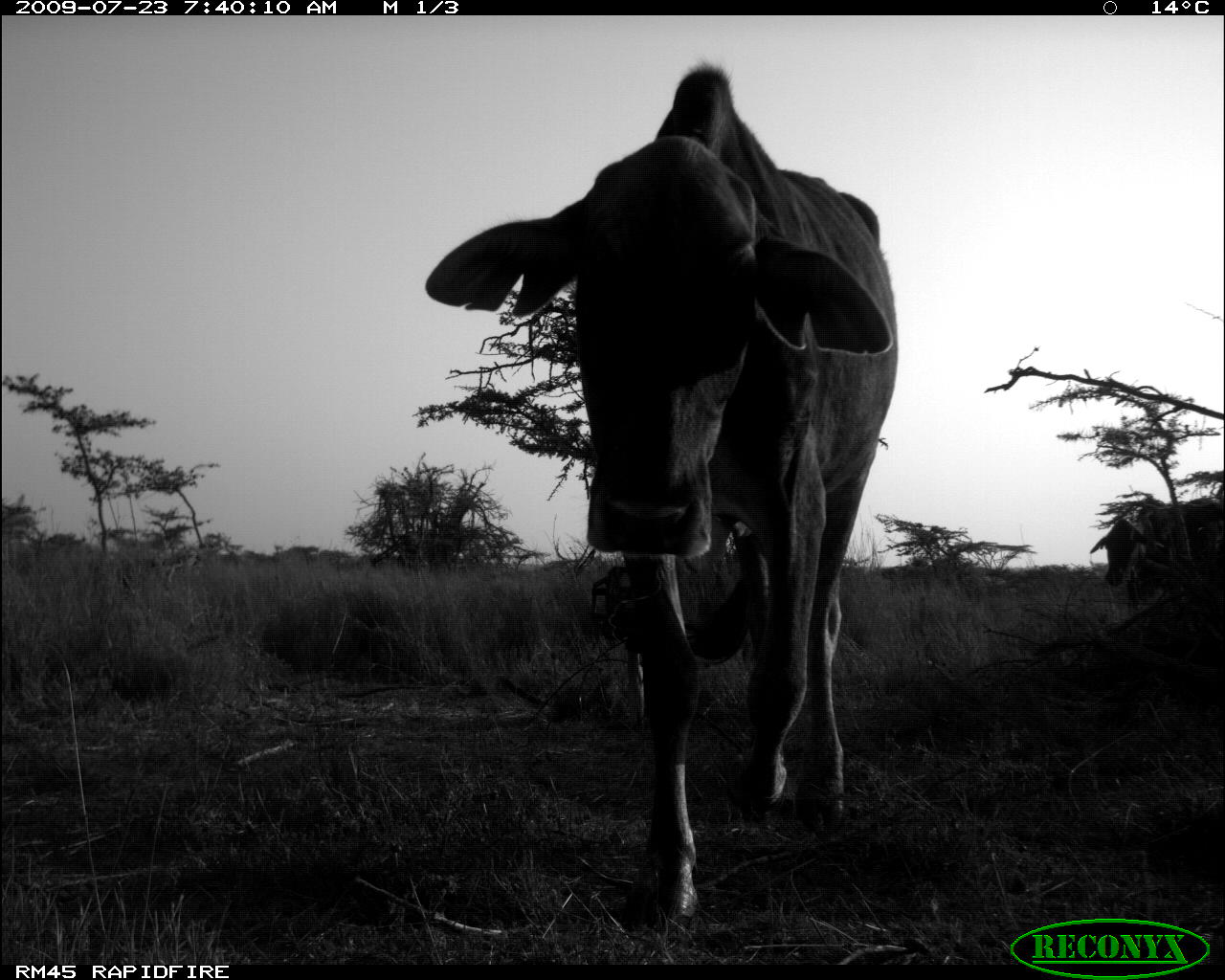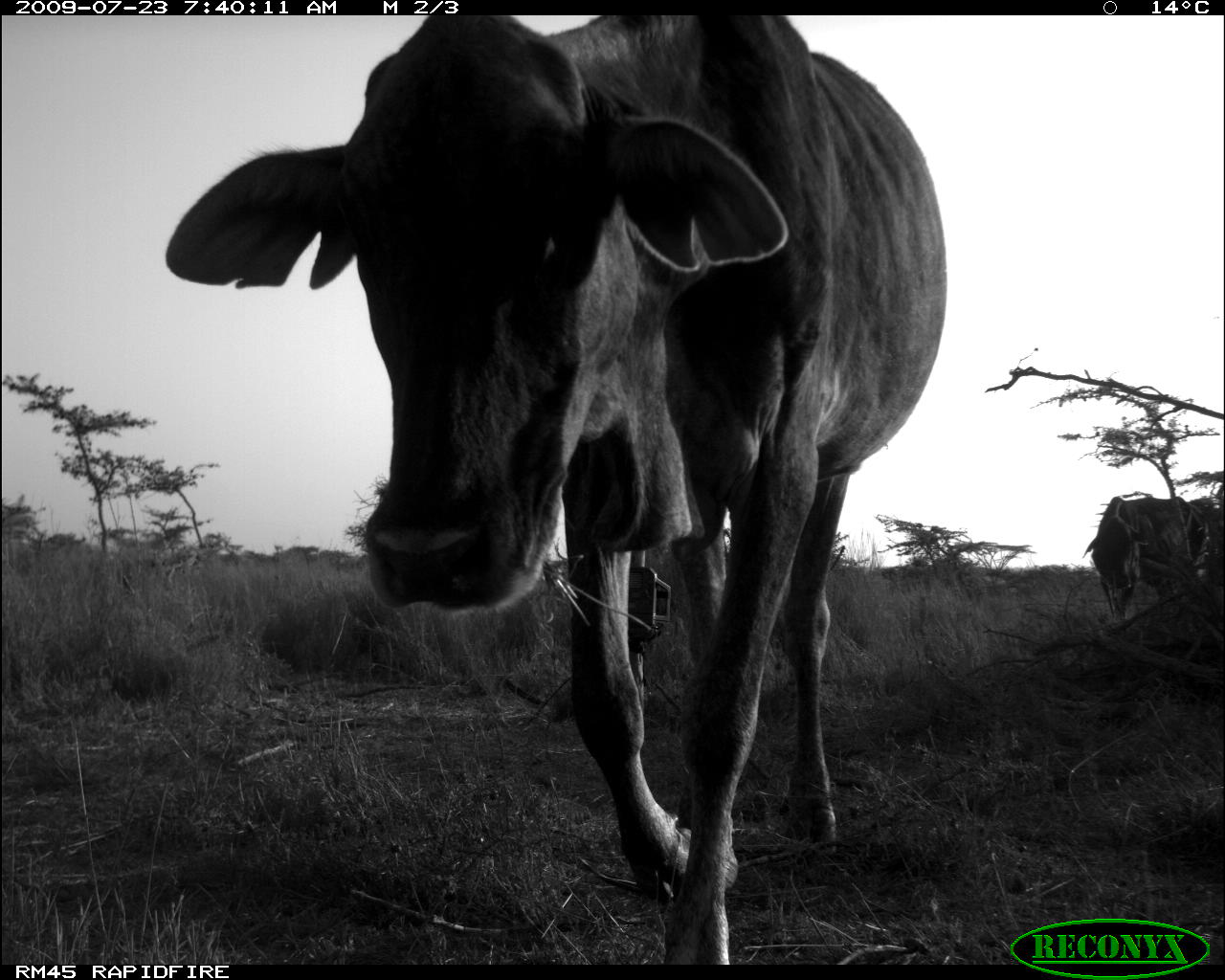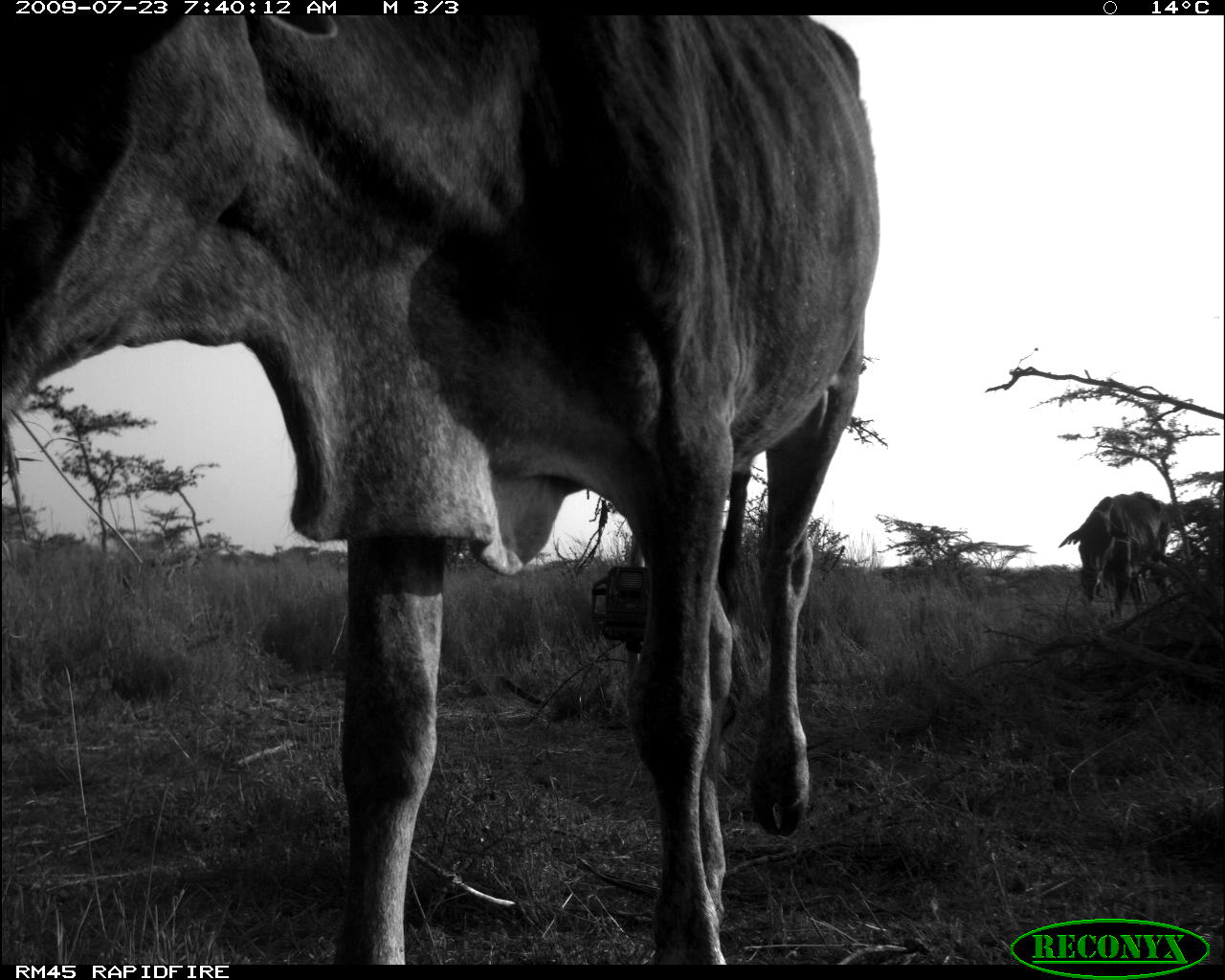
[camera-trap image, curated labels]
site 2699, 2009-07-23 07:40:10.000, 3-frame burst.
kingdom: Animalia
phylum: Chordata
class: Mammalia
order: Artiodactyla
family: Bovidae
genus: Bos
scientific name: Bos taurus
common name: domestic cattle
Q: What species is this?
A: Bos taurus (domestic cattle).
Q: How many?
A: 2.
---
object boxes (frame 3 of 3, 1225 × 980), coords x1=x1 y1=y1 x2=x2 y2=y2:
bos taurus: x1=1 y1=0 x2=882 y2=962; x1=1056 y1=490 x2=1170 y2=619